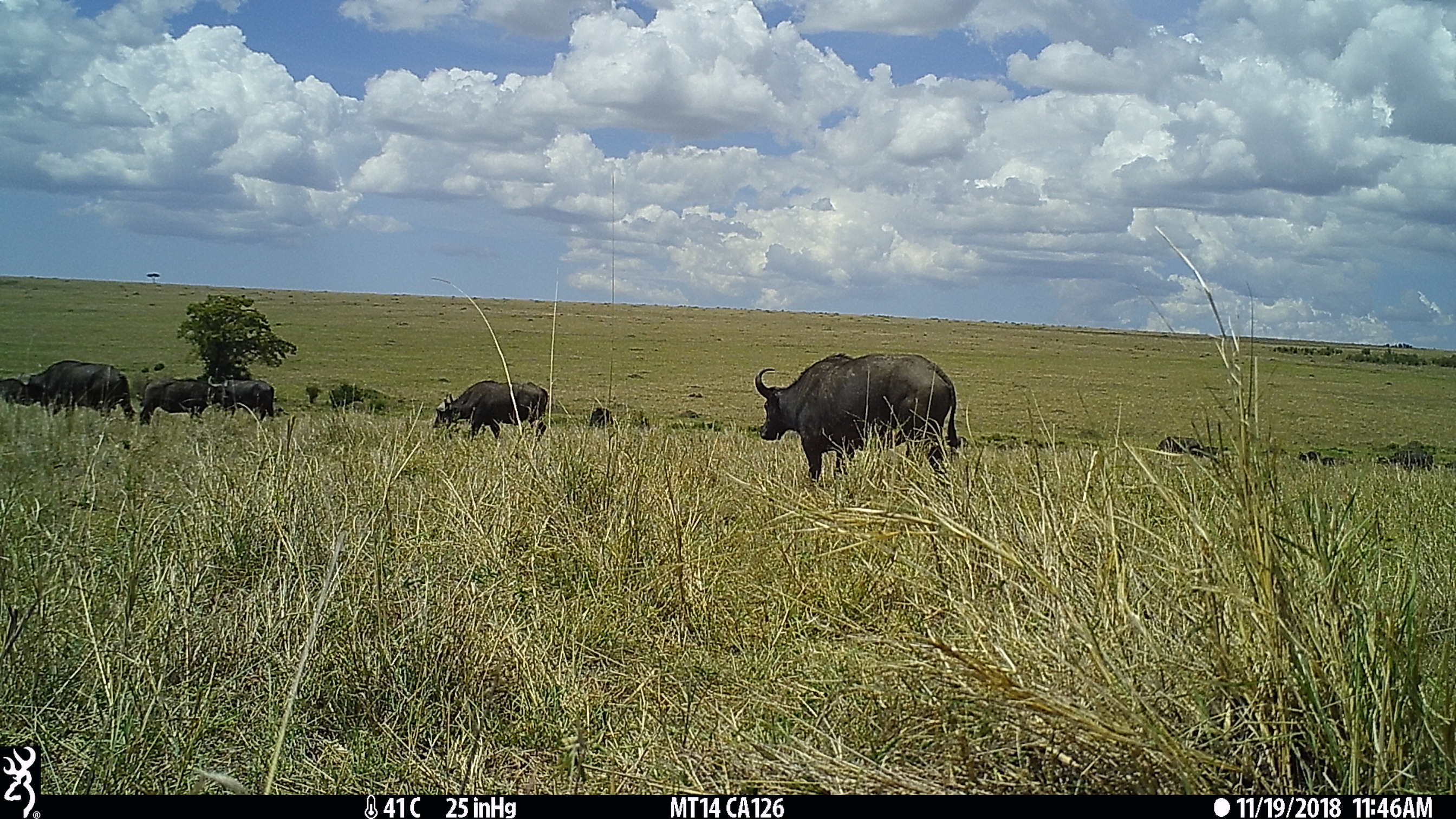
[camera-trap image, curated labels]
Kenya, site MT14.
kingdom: Animalia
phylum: Chordata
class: Mammalia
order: Artiodactyla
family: Bovidae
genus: Syncerus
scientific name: Syncerus caffer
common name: buffalo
Buffalo (Syncerus caffer).